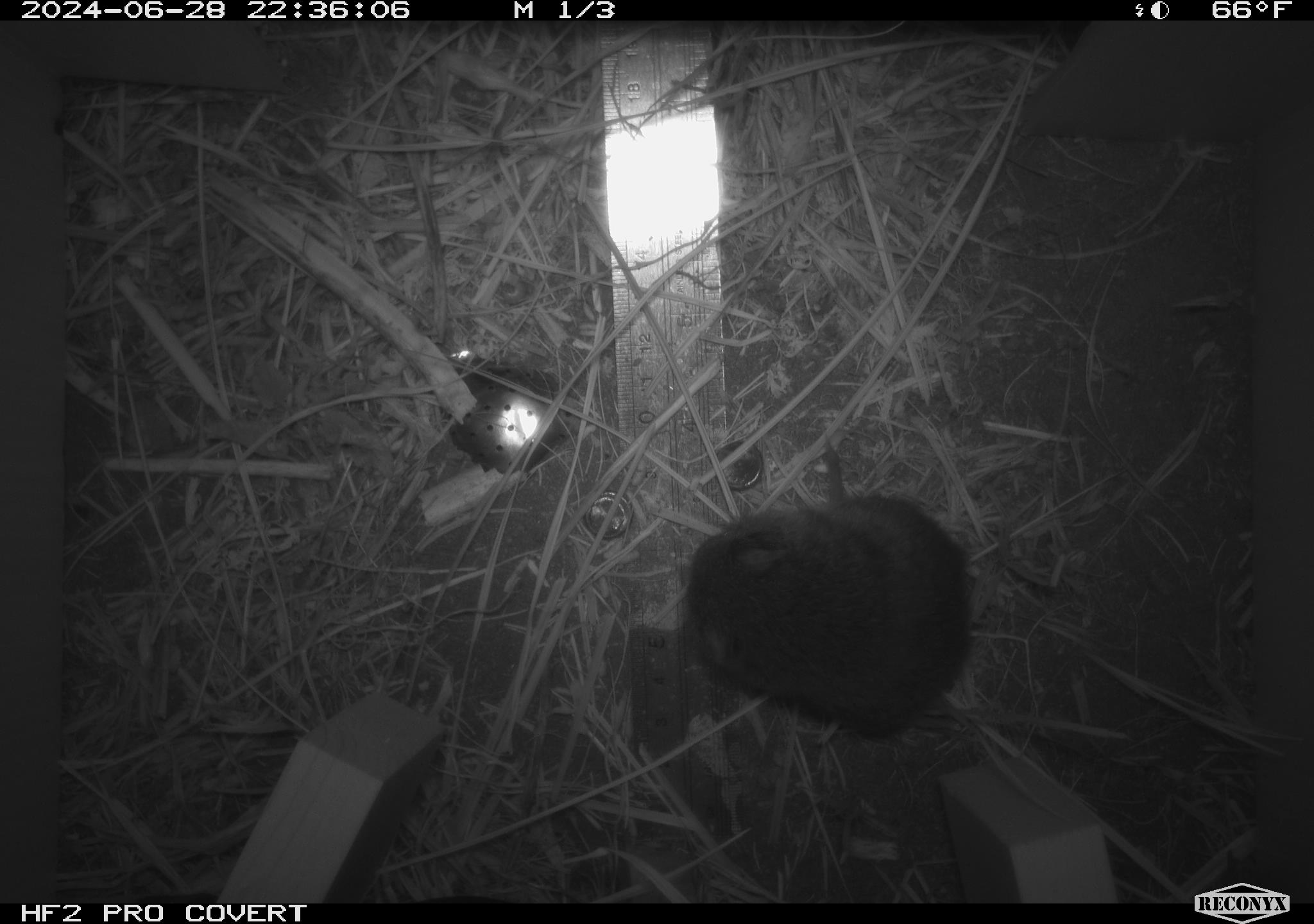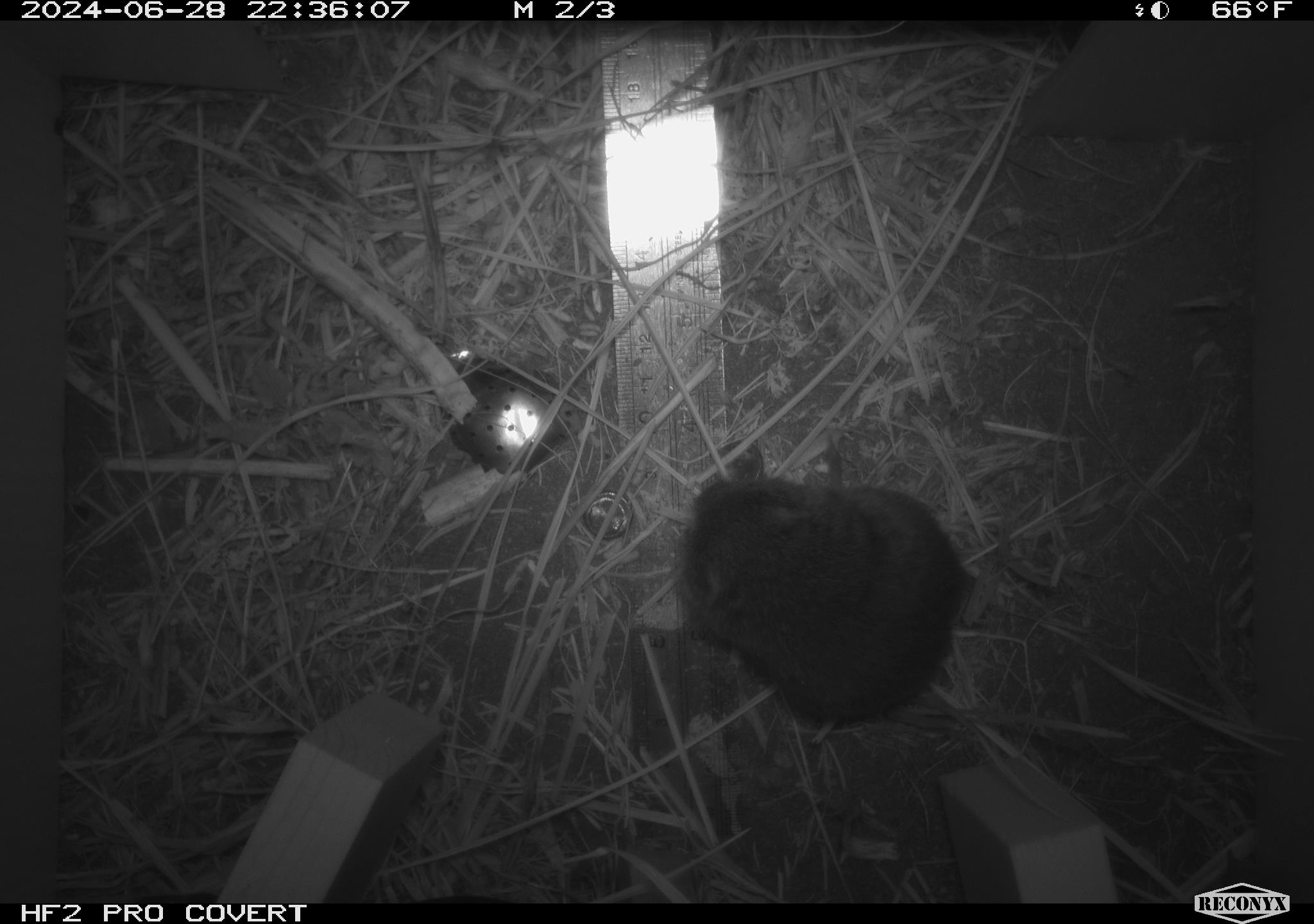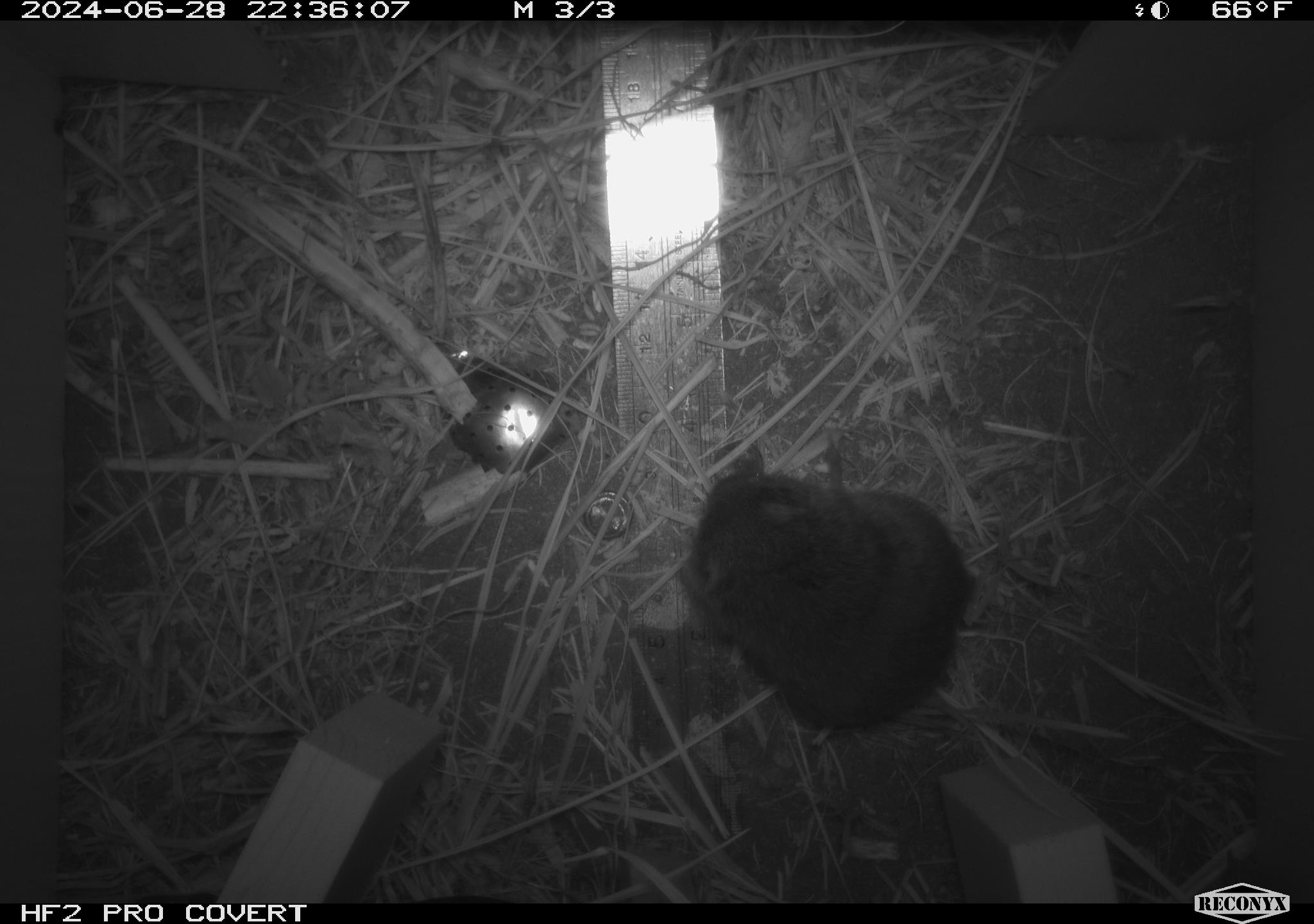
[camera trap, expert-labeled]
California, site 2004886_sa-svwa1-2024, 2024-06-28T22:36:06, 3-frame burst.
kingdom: Animalia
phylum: Chordata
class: Mammalia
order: Rodentia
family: Cricetidae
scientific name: Arvicolinae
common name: voles, lemmings, and muskrats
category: arvicolinae subfamily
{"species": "arvicolinae subfamily (voles, lemmings, and muskrats) (Arvicolinae)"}